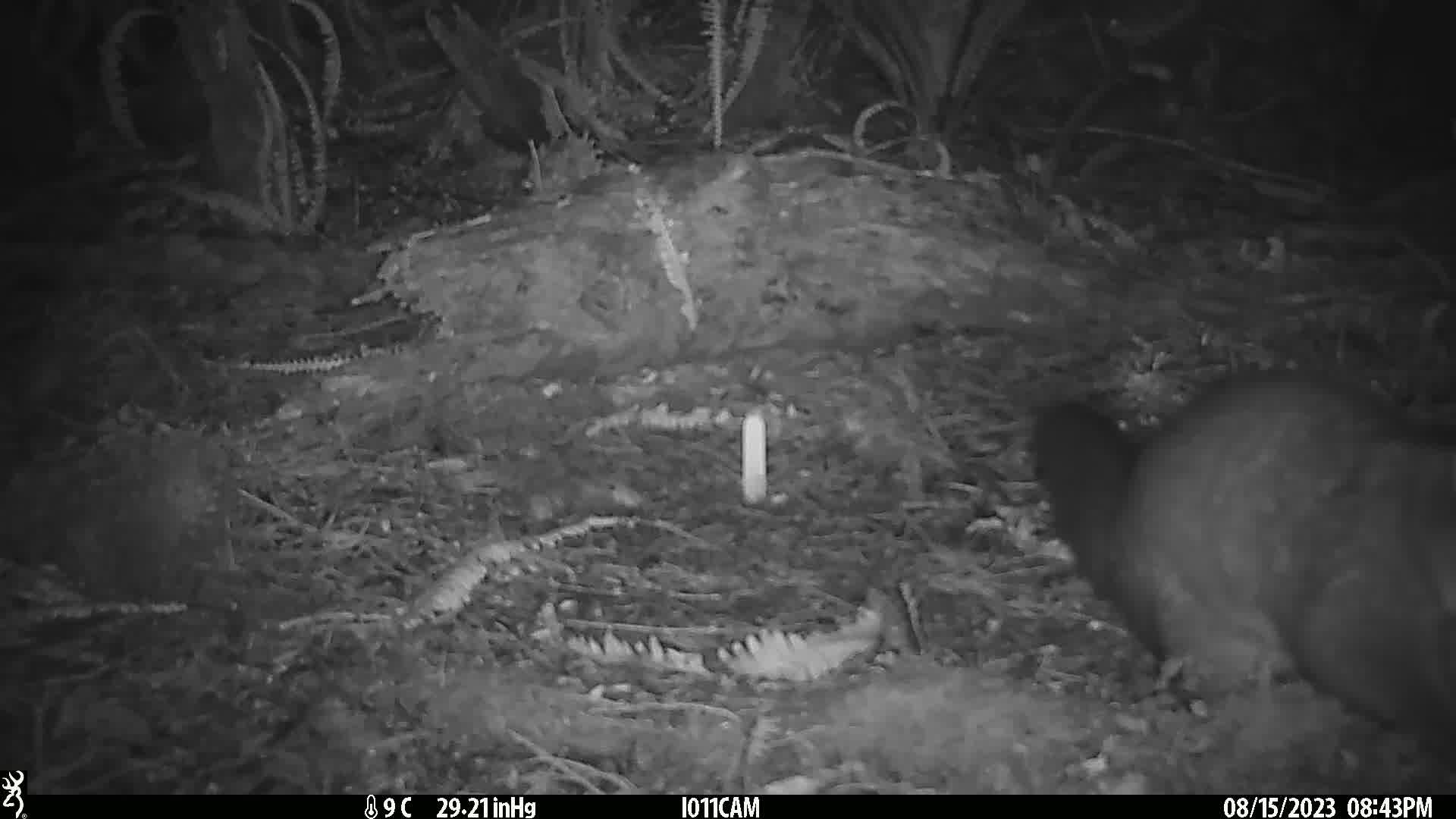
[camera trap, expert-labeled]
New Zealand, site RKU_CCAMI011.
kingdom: Animalia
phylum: Chordata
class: Mammalia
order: Diprotodontia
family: Phalangeridae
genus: Trichosurus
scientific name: Trichosurus vulpecula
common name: common brushtail possum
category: possum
Possum (common brushtail possum) (Trichosurus vulpecula).